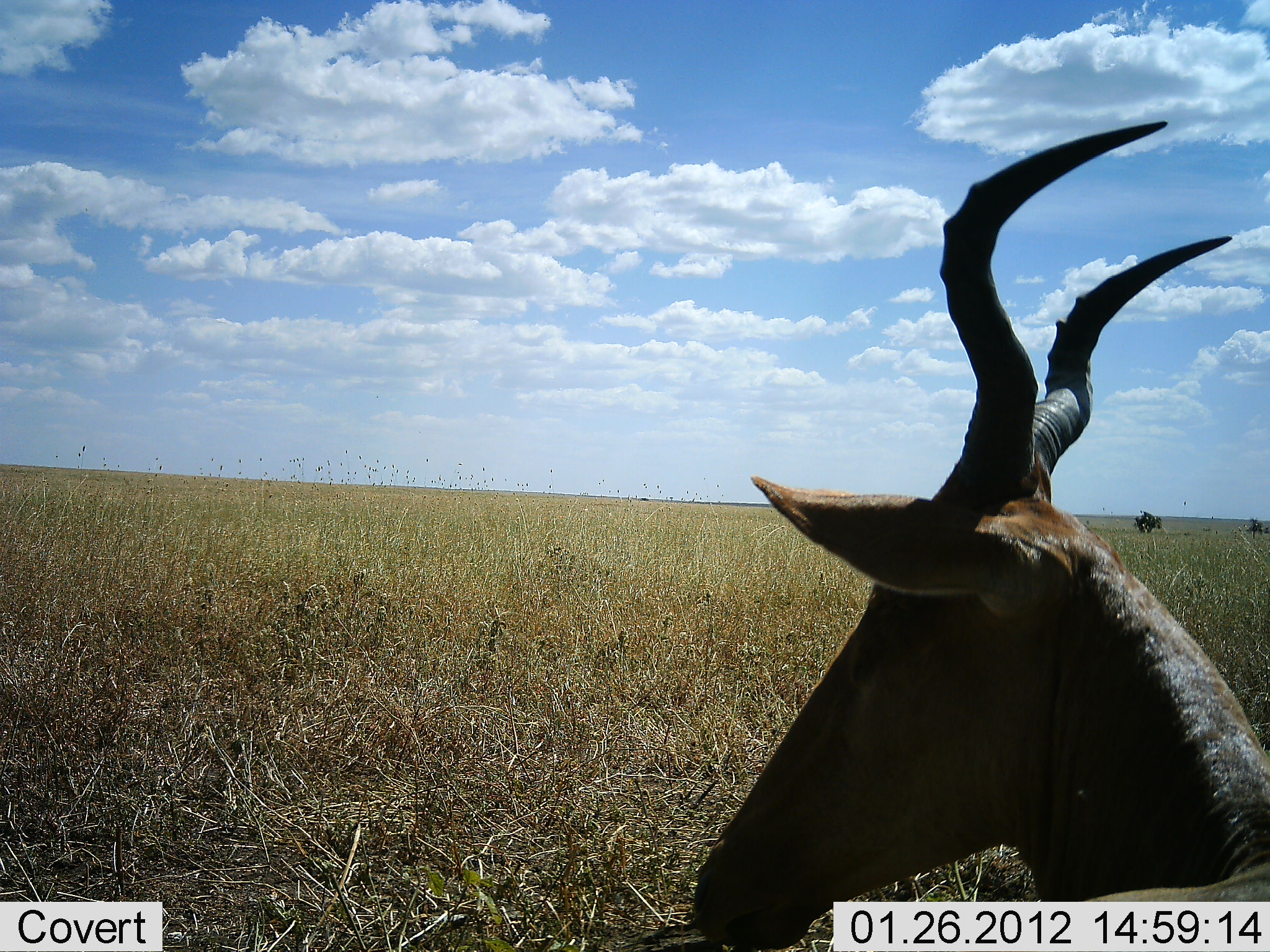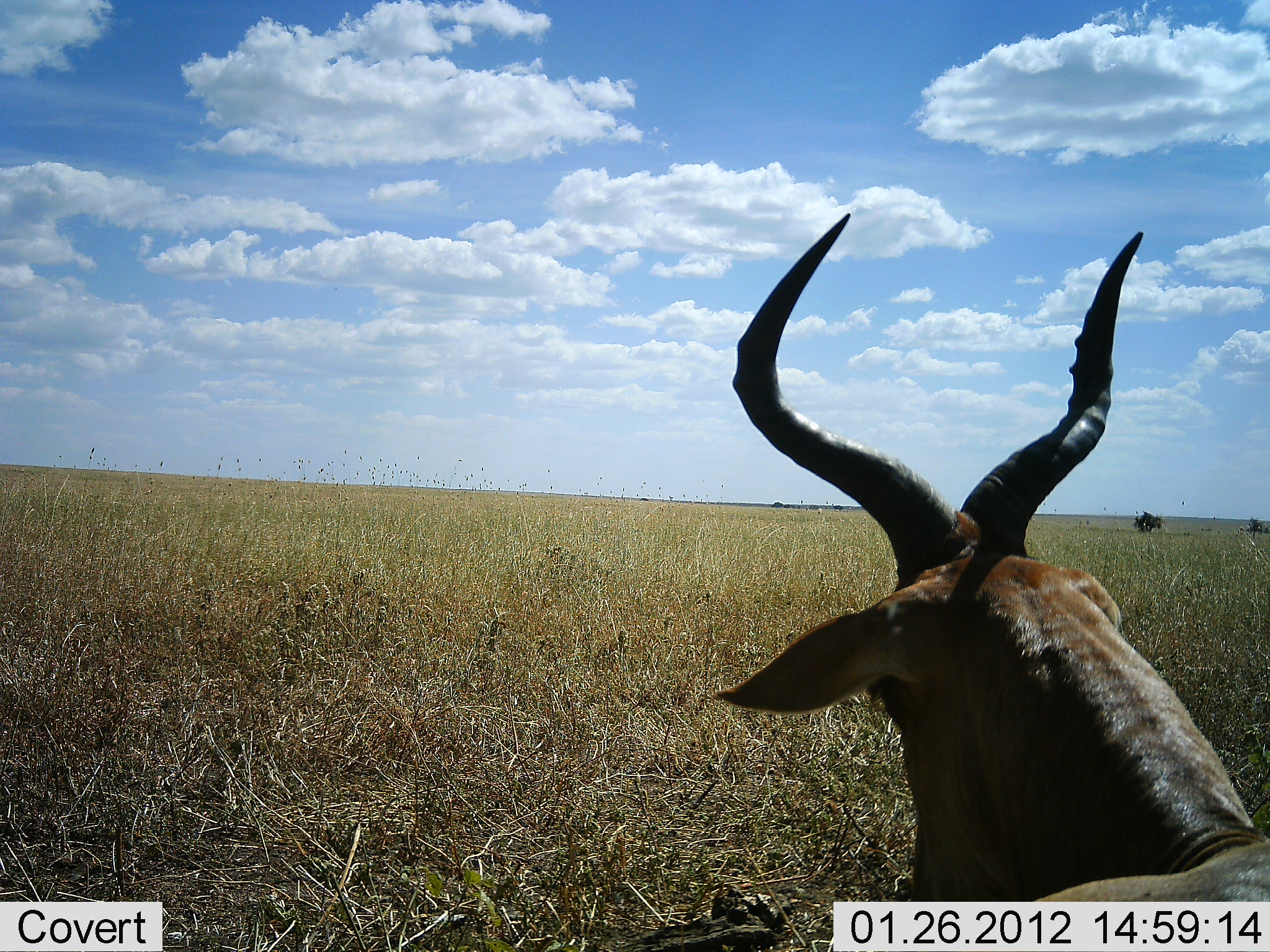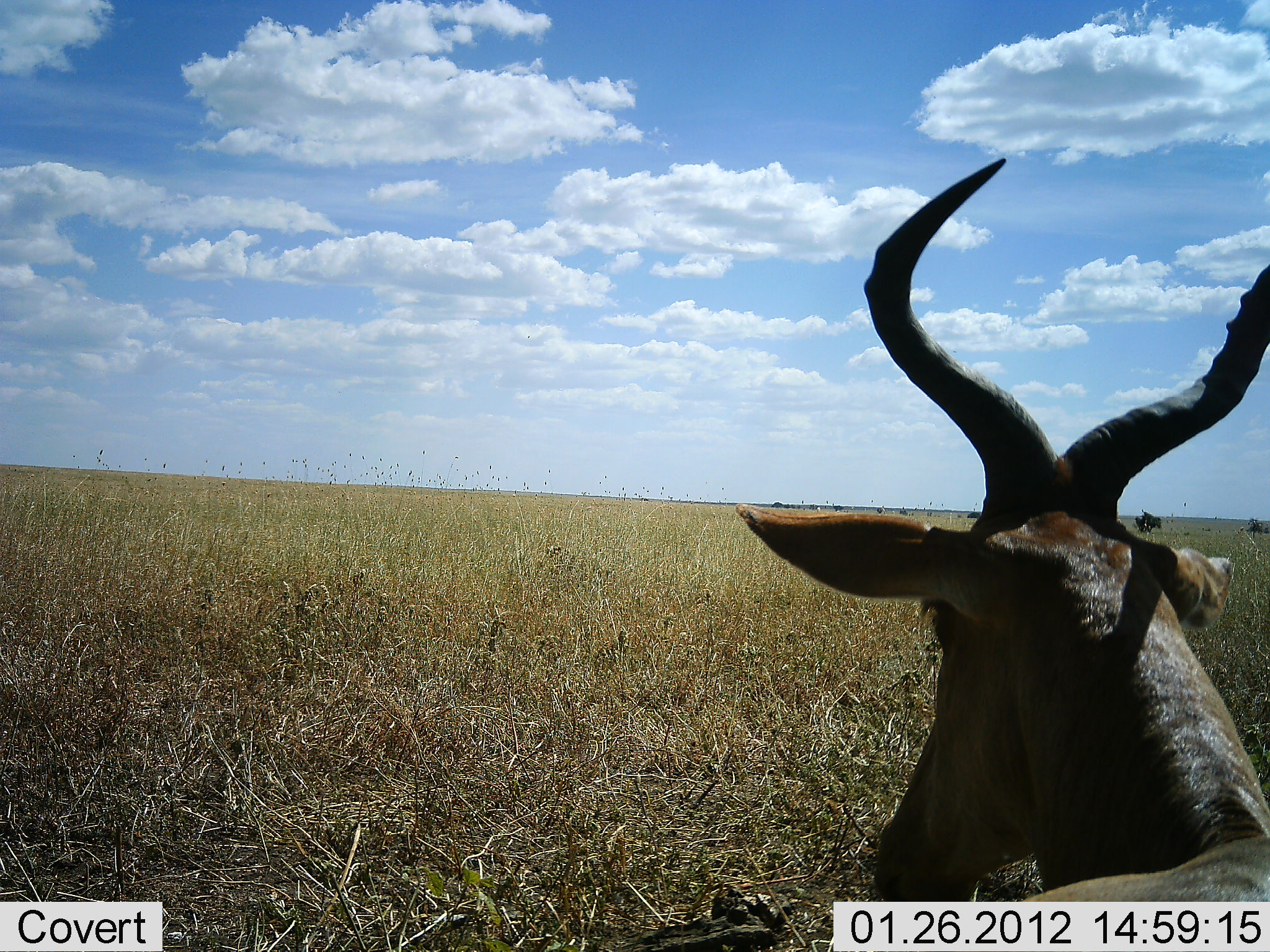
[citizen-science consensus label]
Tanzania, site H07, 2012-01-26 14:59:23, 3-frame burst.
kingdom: Animalia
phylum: Chordata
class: Mammalia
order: Artiodactyla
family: Bovidae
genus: Alcelaphus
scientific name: Alcelaphus buselaphus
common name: hartebeest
Hartebeest (Alcelaphus buselaphus), count 1. Behavior (volunteer vote fractions): standing 19%, resting 81%, moving 0%, interacting 0%. Young present (vote fraction): 0%. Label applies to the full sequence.